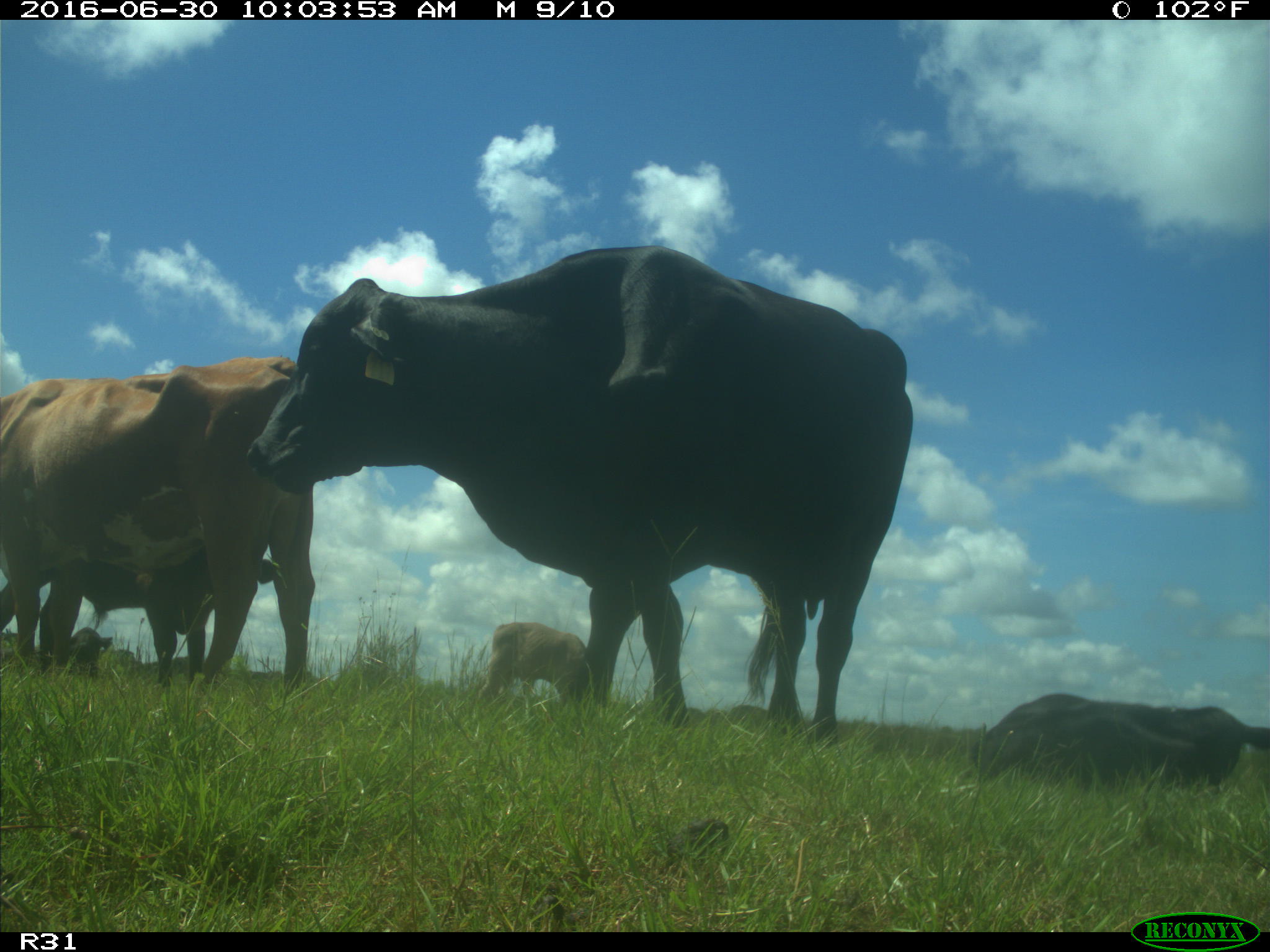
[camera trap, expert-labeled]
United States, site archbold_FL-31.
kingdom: Animalia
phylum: Chordata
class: Mammalia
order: Artiodactyla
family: Bovidae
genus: Bos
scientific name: Bos taurus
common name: domestic cow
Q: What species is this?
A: Bos taurus (domestic cow).